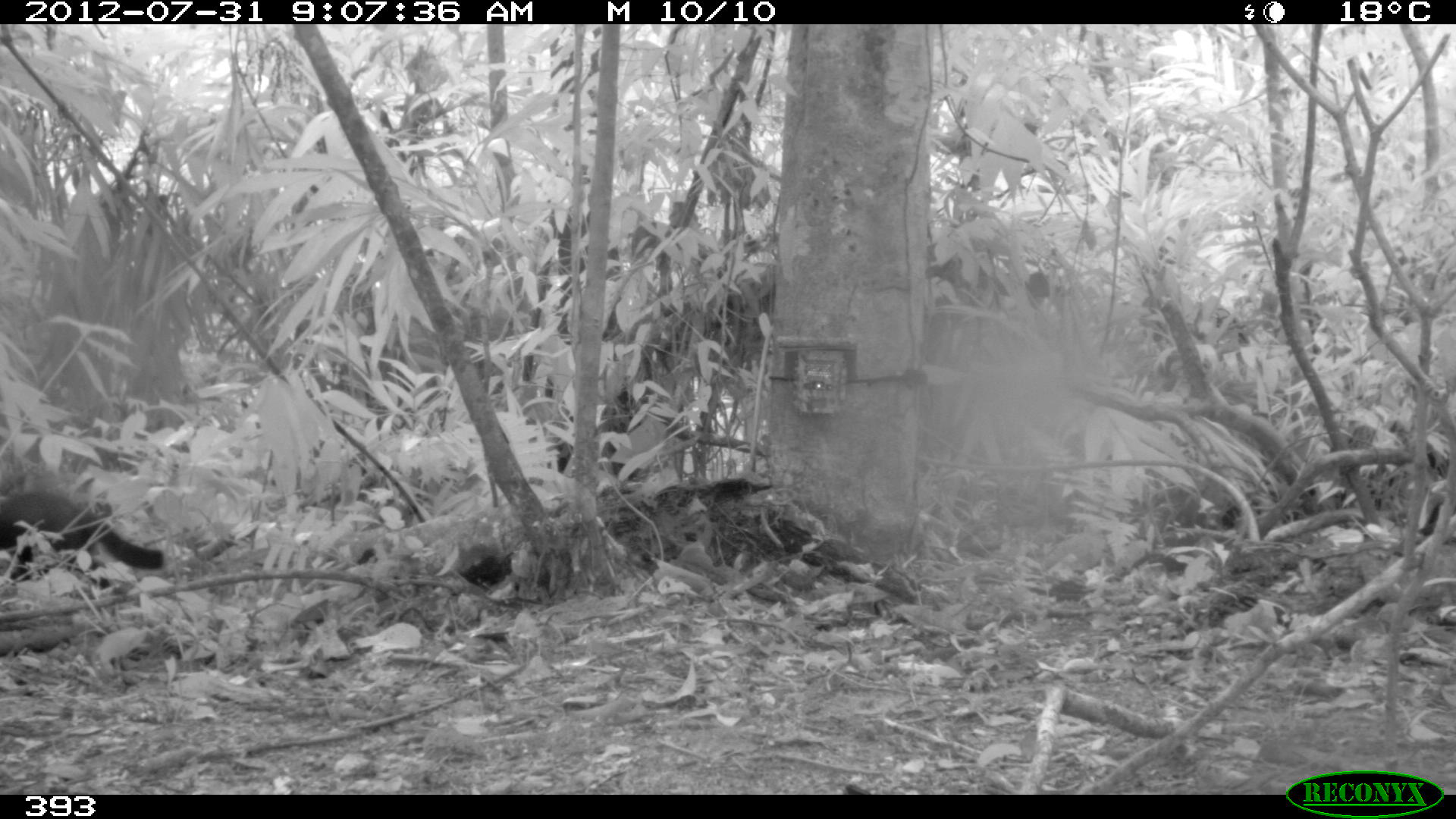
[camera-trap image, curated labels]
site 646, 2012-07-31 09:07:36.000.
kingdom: Animalia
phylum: Chordata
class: Mammalia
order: Carnivora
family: Mustelidae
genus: Eira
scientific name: Eira barbara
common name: tayra